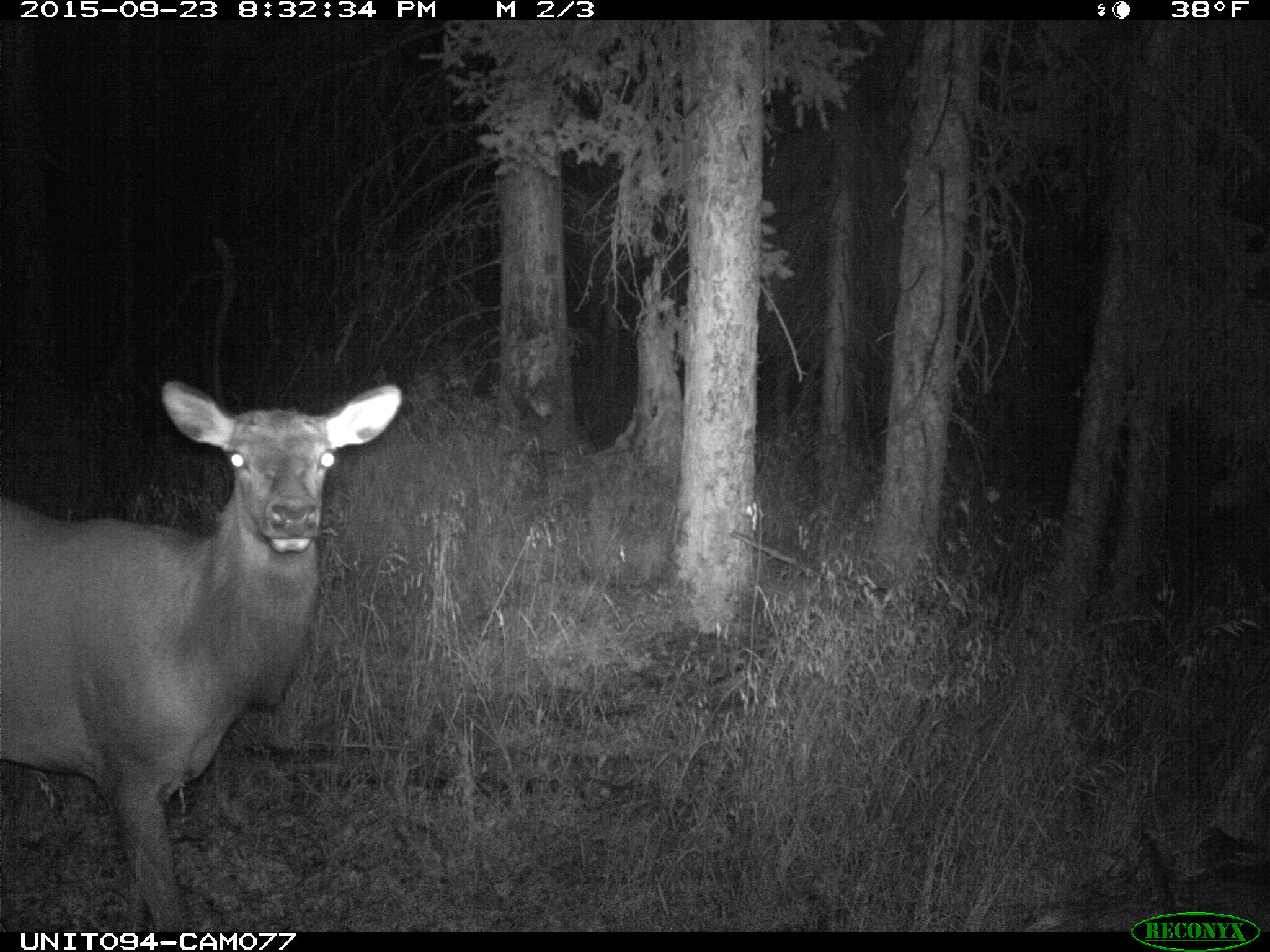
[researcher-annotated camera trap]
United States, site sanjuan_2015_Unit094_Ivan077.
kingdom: Animalia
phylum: Chordata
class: Mammalia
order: Artiodactyla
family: Cervidae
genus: Cervus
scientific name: Cervus elaphus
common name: red deer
Cervus elaphus (red deer).